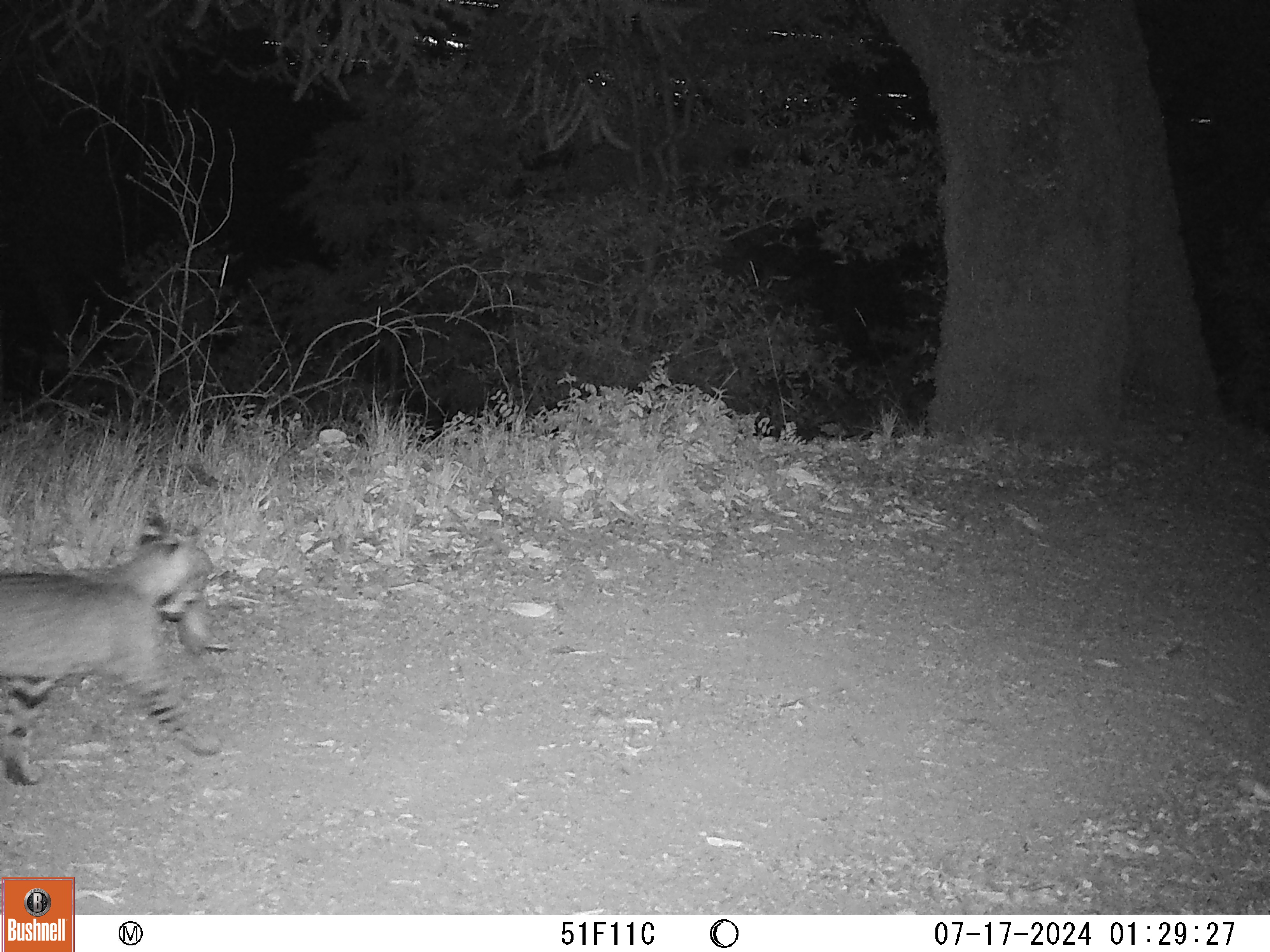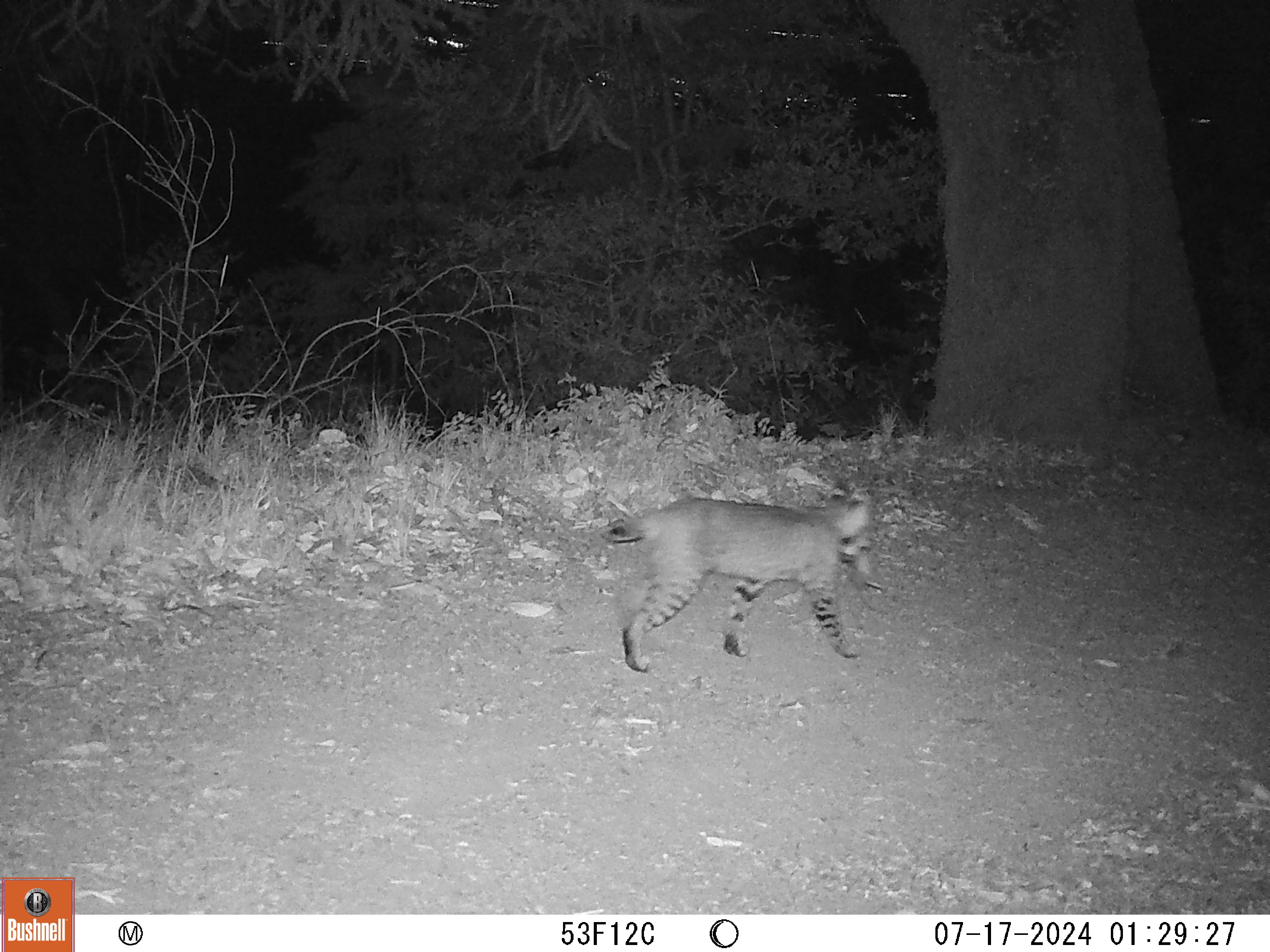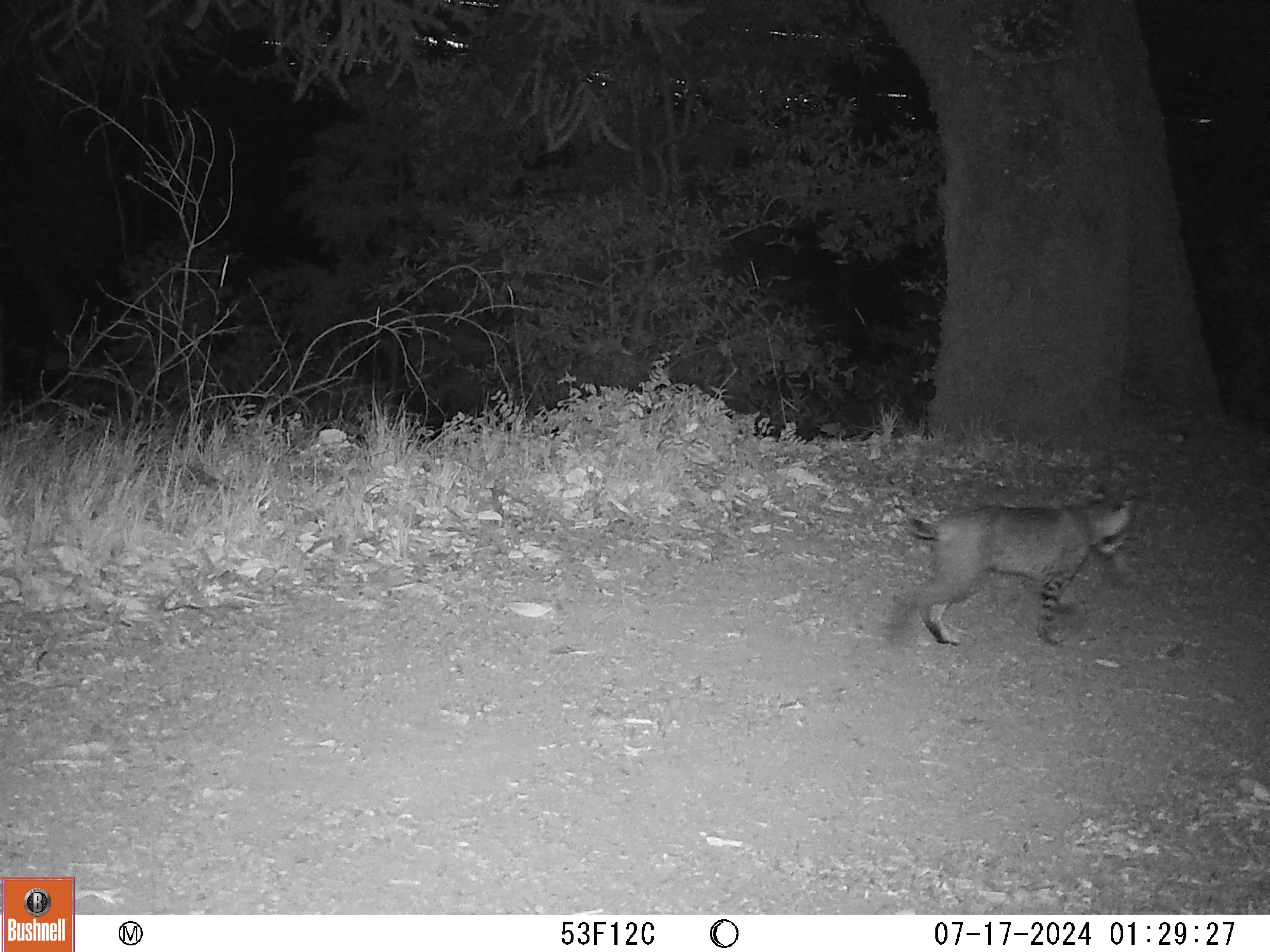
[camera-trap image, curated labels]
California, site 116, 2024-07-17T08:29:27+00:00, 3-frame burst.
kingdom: Animalia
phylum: Chordata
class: Mammalia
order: Carnivora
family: Felidae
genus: Lynx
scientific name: Lynx rufus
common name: bobcat